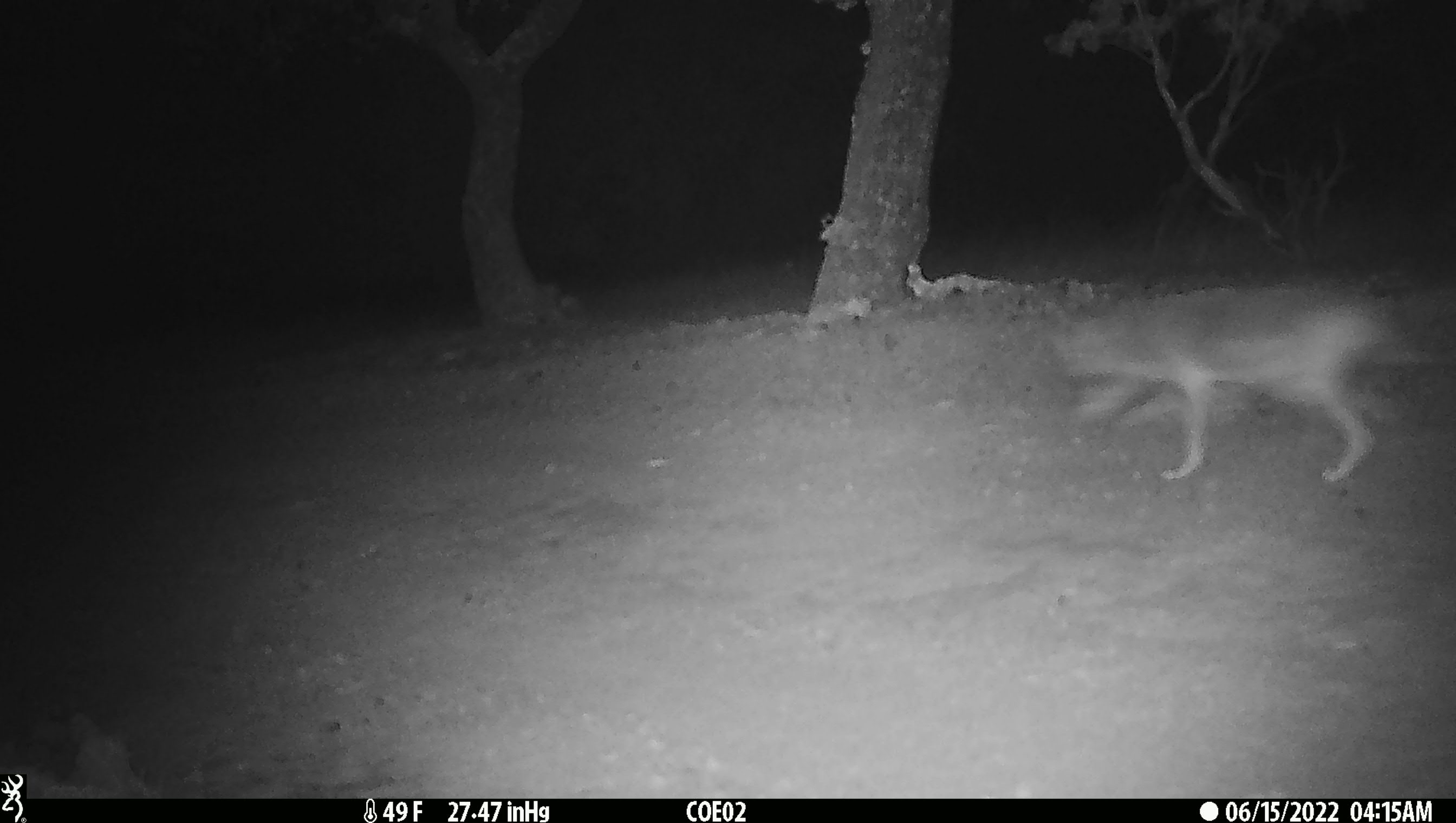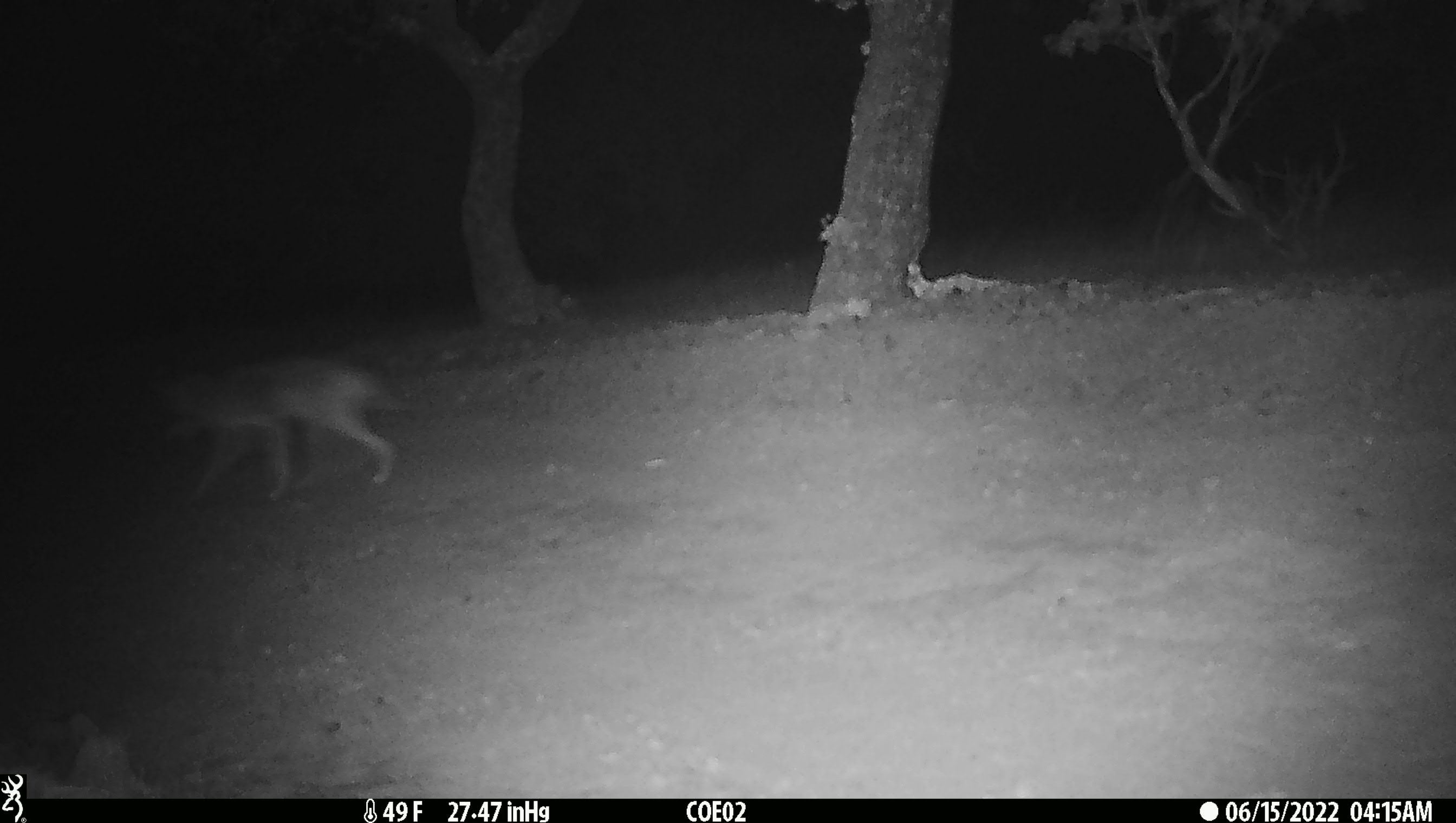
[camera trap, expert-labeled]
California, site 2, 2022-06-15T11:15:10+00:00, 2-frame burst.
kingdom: Animalia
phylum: Chordata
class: Mammalia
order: Carnivora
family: Canidae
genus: Canis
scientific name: Canis latrans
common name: coyote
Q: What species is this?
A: Coyote (Canis latrans).